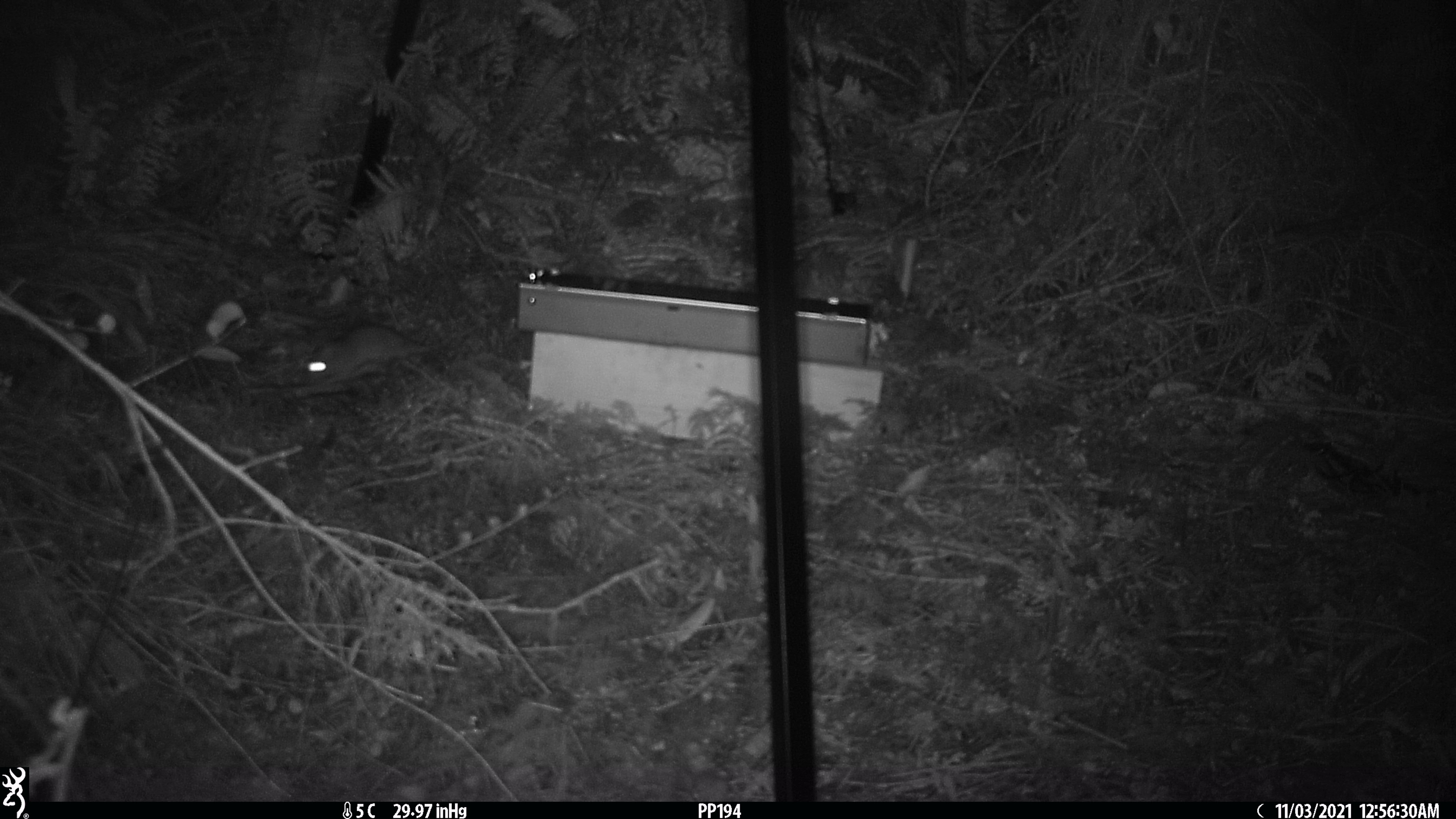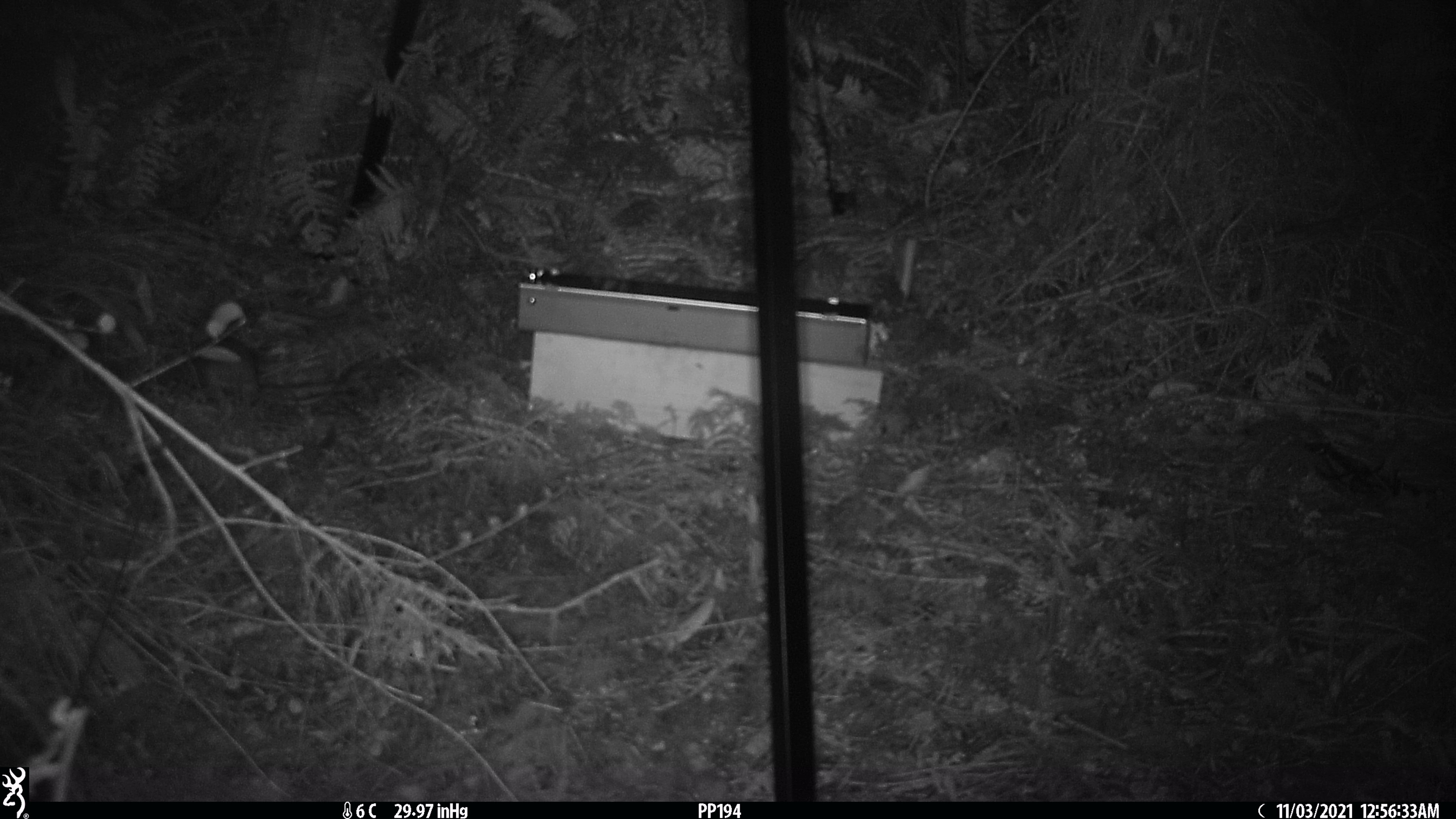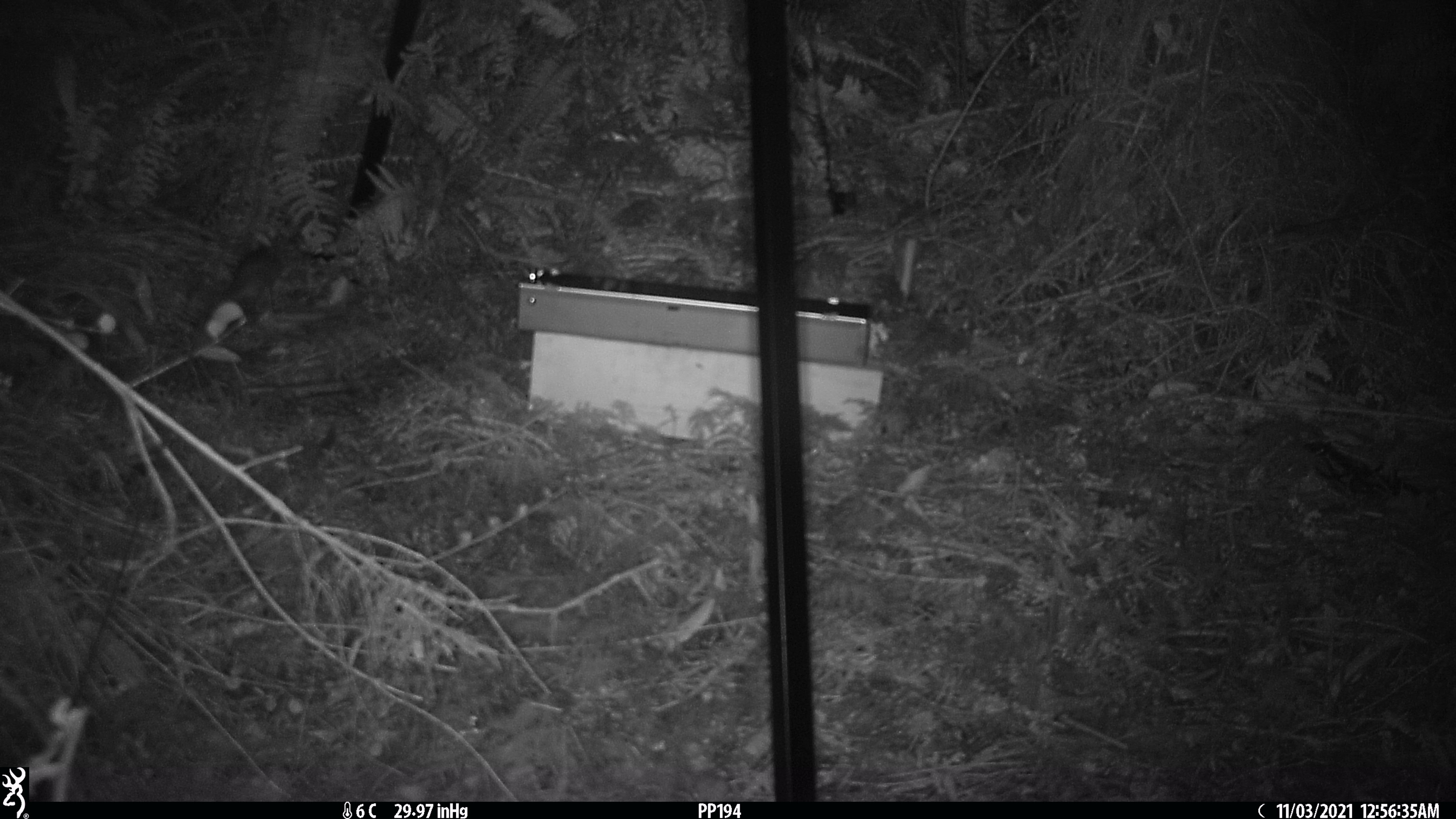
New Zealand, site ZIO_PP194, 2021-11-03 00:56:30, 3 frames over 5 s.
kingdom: Animalia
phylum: Chordata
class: Mammalia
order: Rodentia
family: Muridae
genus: Rattus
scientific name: Rattus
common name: rat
Rat (Rattus).